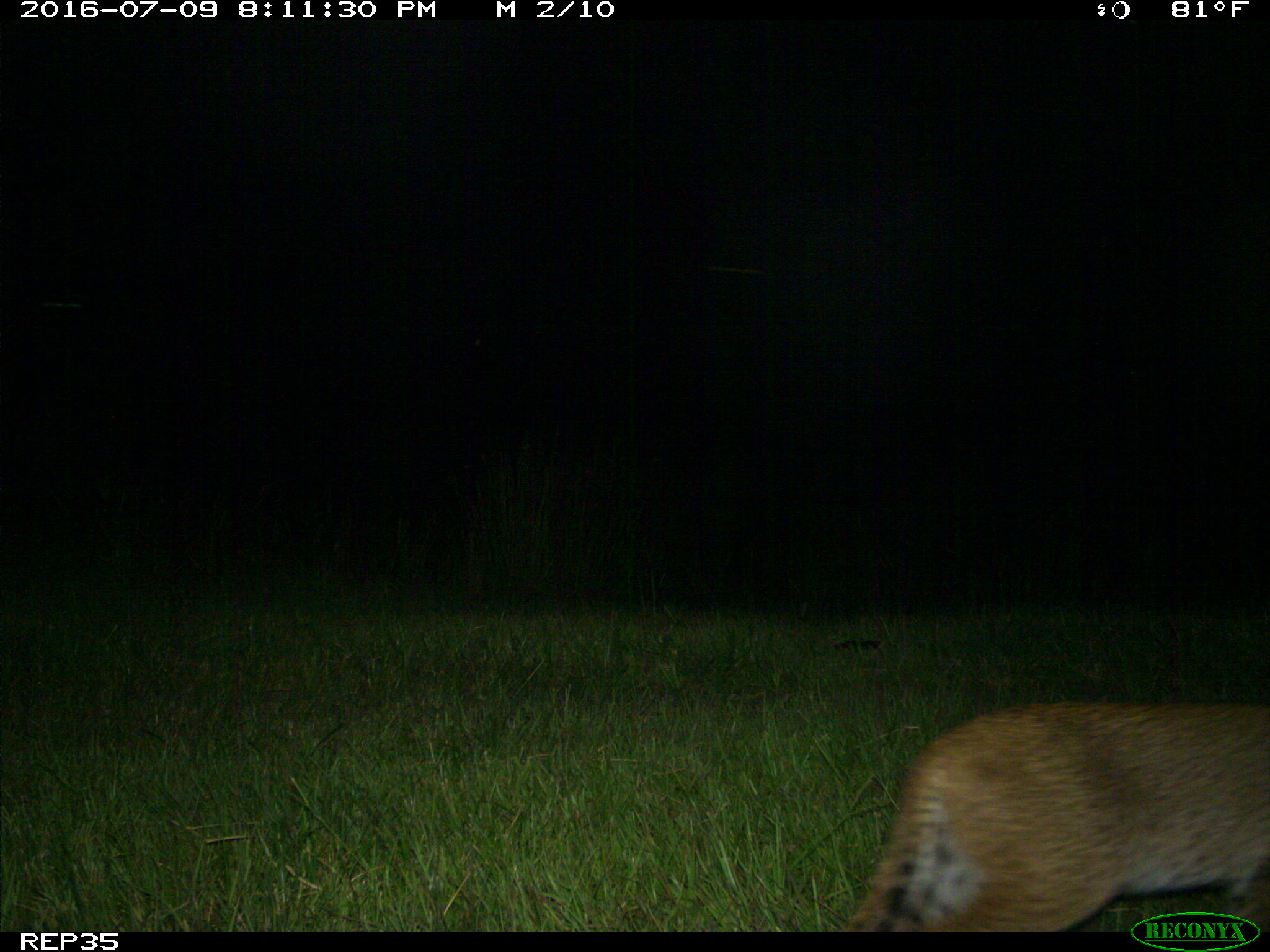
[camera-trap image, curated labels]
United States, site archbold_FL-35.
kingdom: Animalia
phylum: Chordata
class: Mammalia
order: Carnivora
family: Felidae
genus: Lynx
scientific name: Lynx rufus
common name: bobcat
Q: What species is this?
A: Lynx rufus (bobcat).